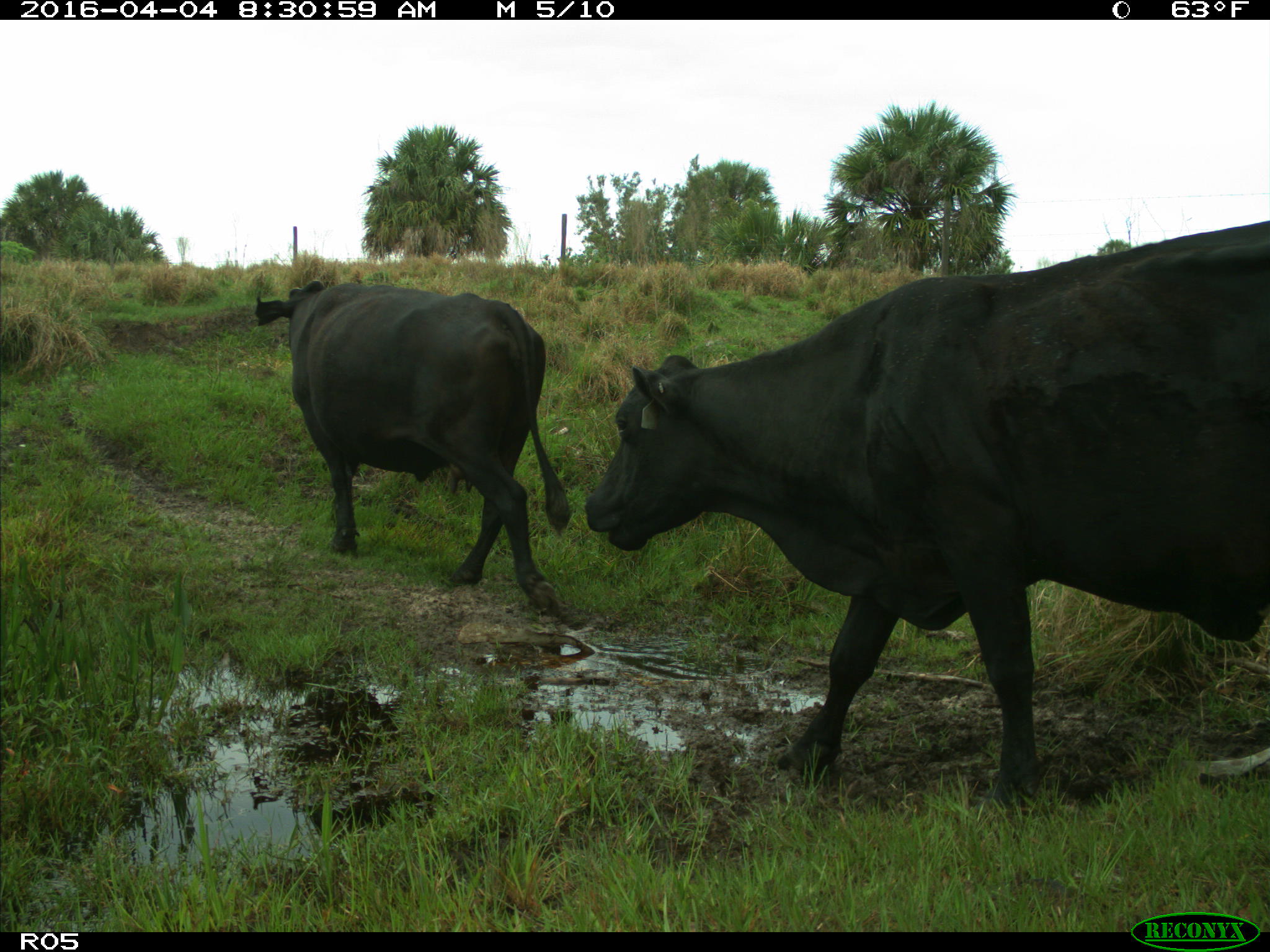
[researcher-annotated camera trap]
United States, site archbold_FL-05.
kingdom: Animalia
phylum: Chordata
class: Mammalia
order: Artiodactyla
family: Bovidae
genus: Bos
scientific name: Bos taurus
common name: domestic cow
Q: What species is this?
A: Bos taurus (domestic cow).